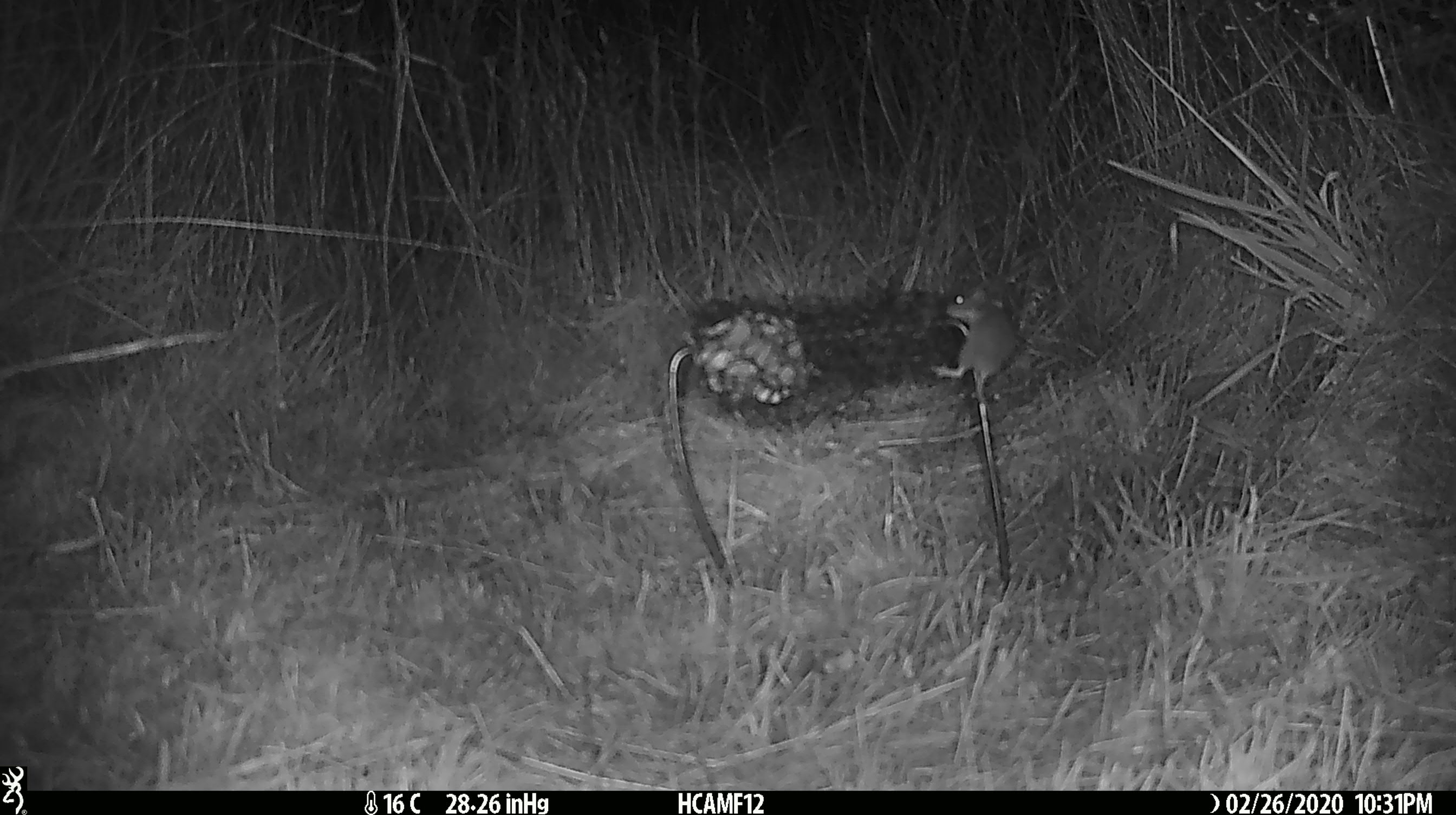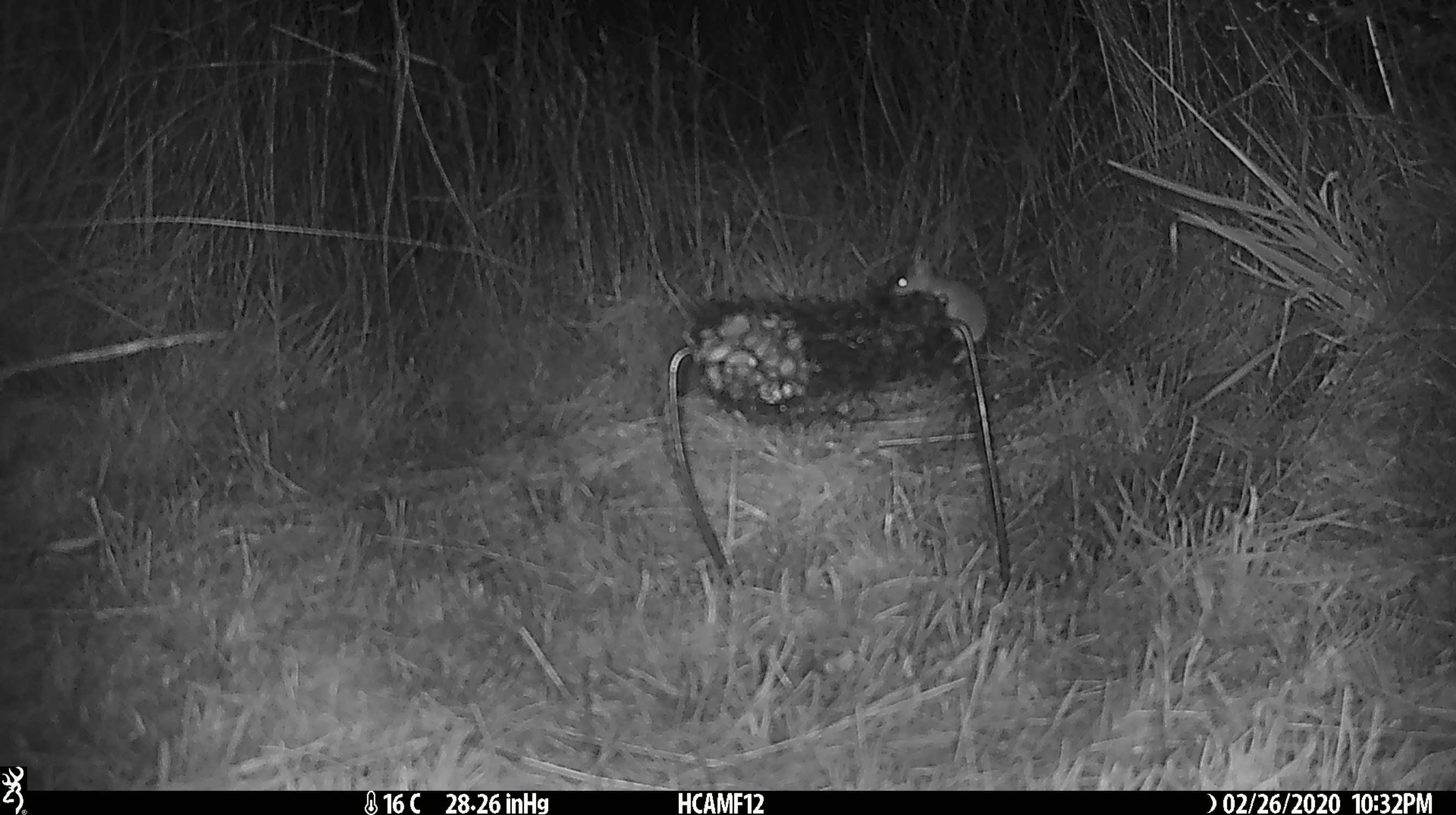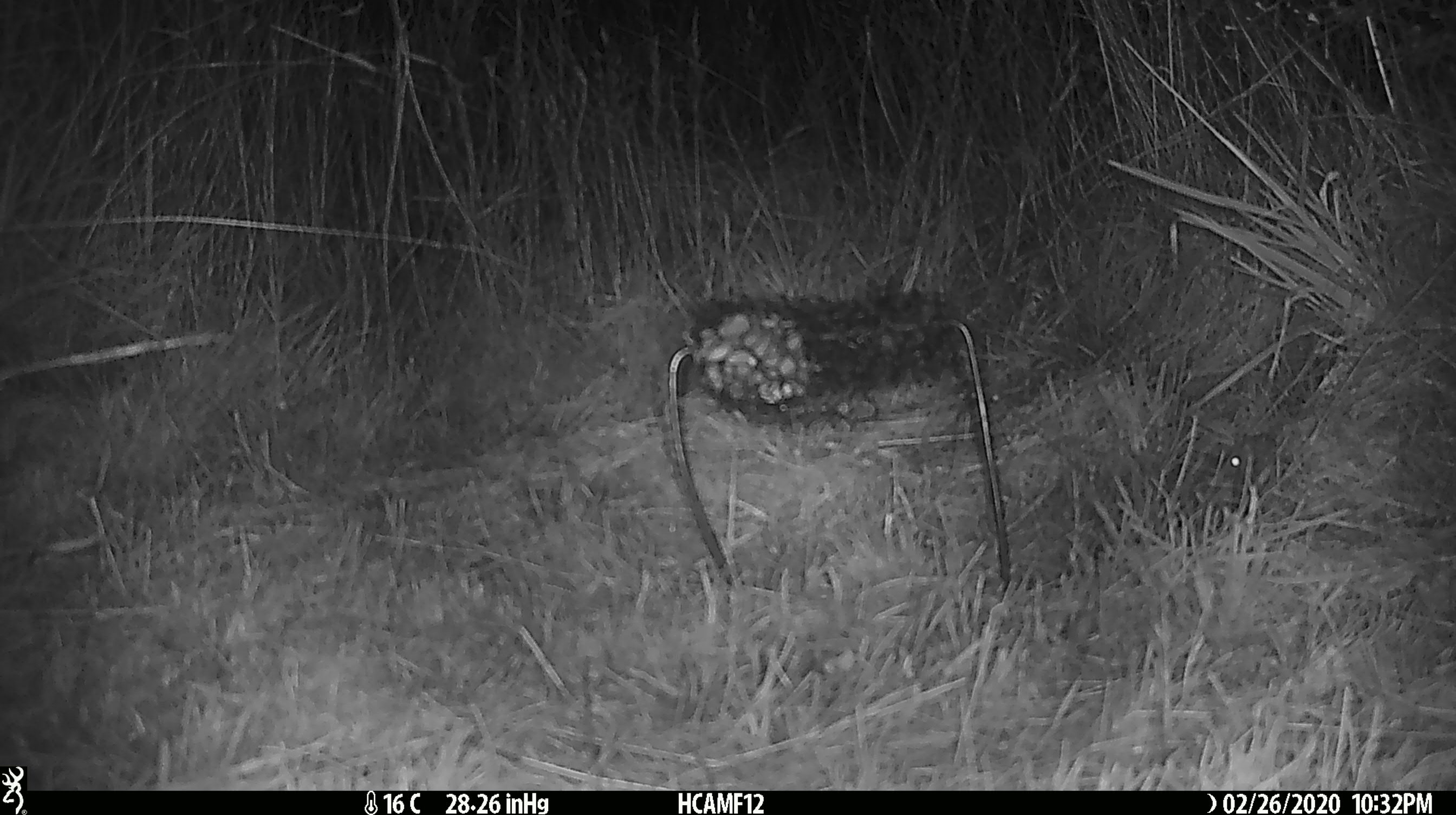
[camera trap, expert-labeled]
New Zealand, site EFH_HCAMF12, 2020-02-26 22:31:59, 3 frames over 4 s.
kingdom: Animalia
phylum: Chordata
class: Mammalia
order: Rodentia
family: Muridae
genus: Mus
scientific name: Mus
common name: mouse